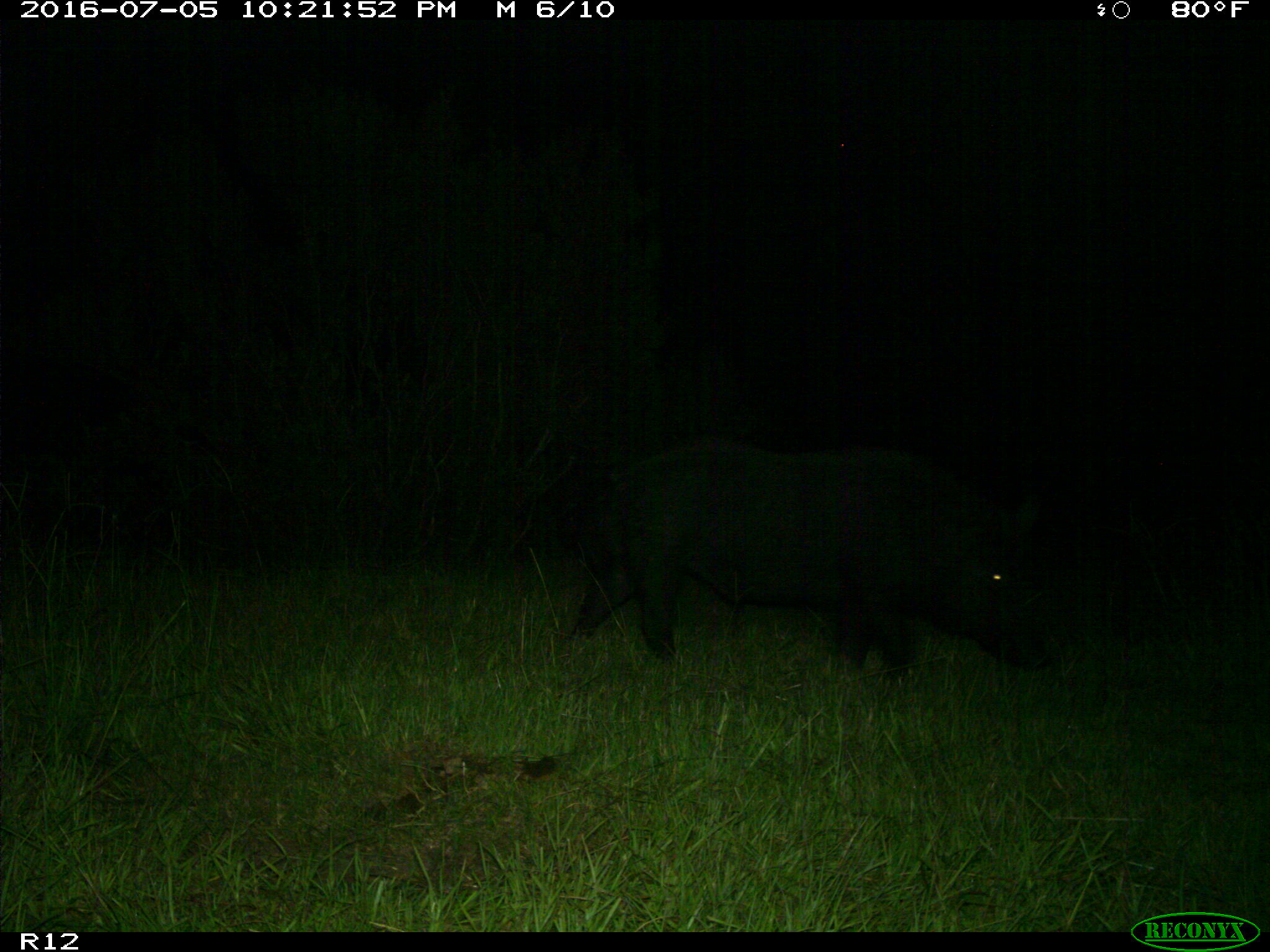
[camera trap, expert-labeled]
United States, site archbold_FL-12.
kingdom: Animalia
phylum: Chordata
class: Mammalia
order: Artiodactyla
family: Suidae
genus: Sus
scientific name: Sus scrofa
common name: wild boar